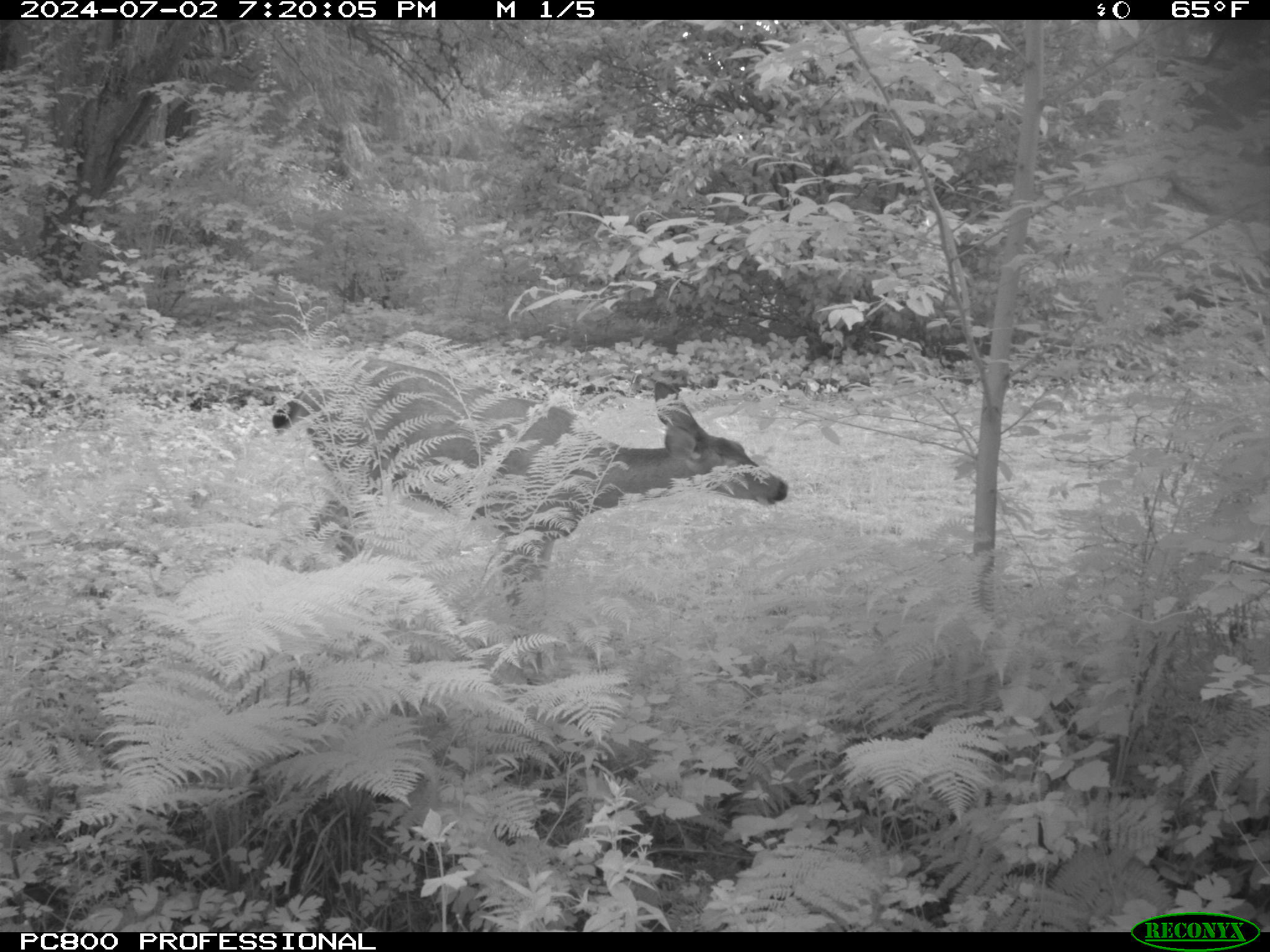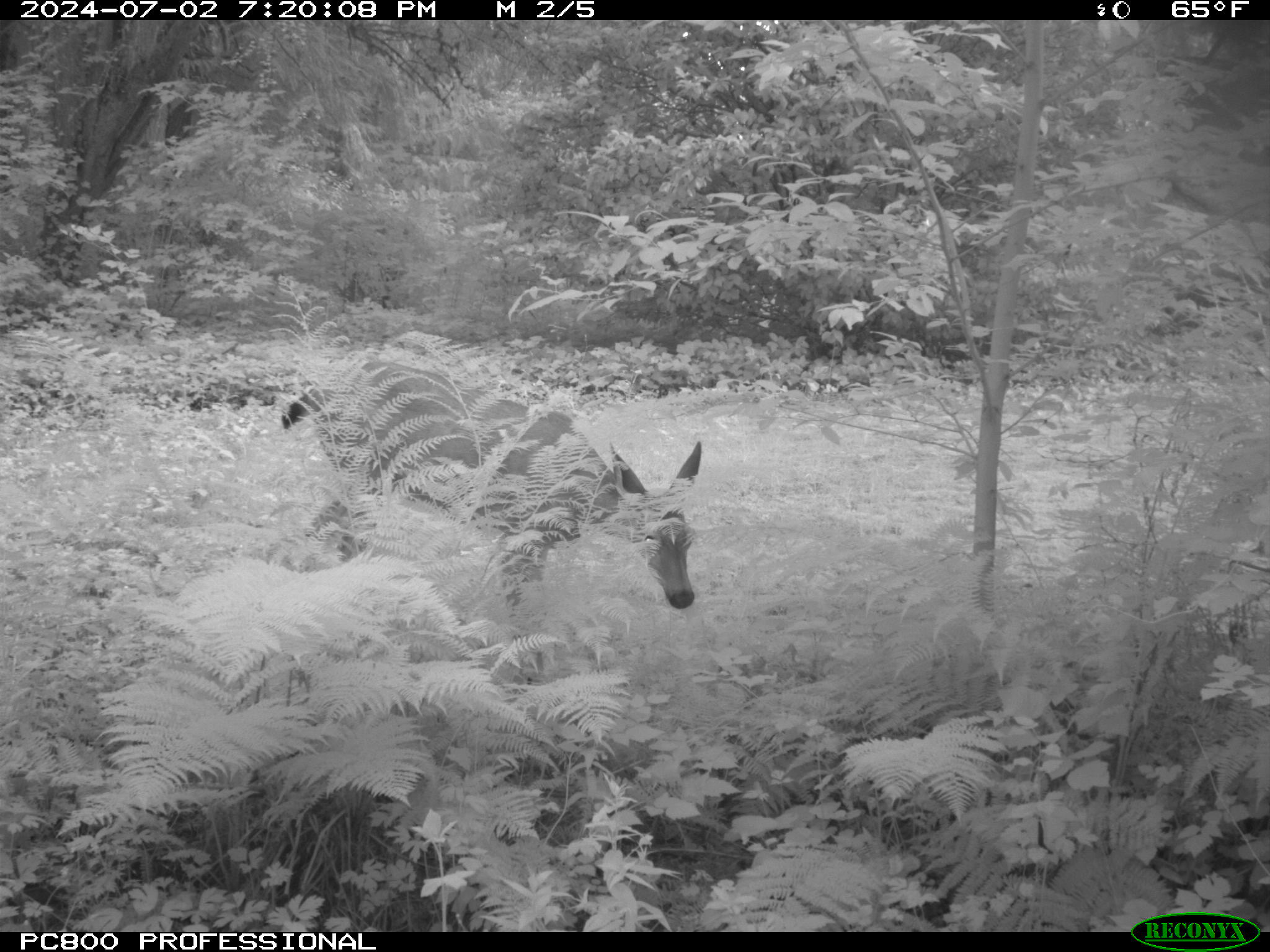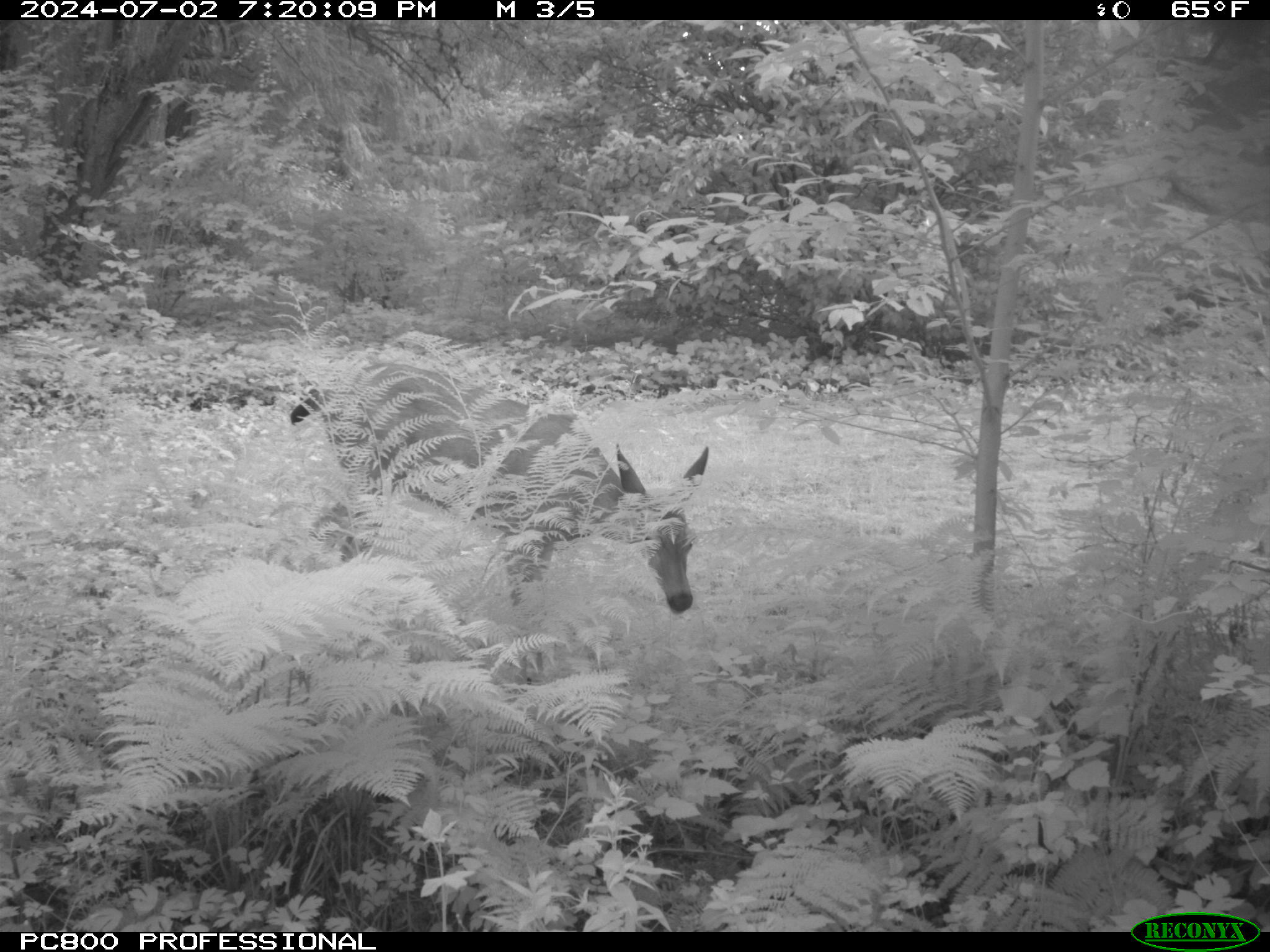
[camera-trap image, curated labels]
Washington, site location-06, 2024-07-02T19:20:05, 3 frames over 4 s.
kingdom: Animalia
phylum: Chordata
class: Mammalia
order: Artiodactyla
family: Cervidae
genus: Odocoileus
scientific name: Odocoileus hemionus columbianus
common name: columbian blacktail deer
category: deer